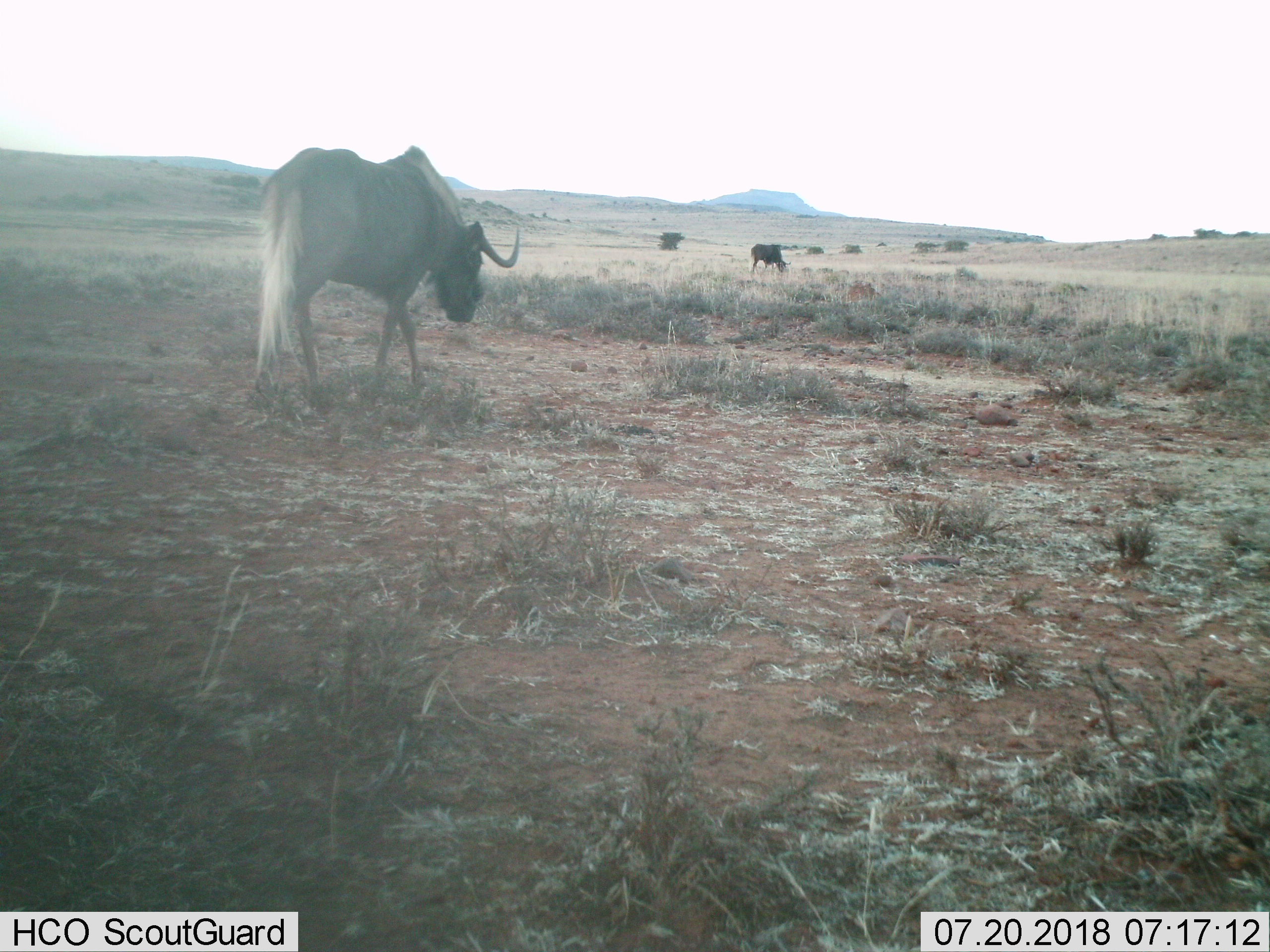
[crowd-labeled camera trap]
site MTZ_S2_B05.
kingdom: Animalia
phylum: Chordata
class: Mammalia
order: Artiodactyla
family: Bovidae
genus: Connochaetes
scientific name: Connochaetes gnou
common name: black wildebeest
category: wildebeestblack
Wildebeestblack (black wildebeest) (Connochaetes gnou), count 2. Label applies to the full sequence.